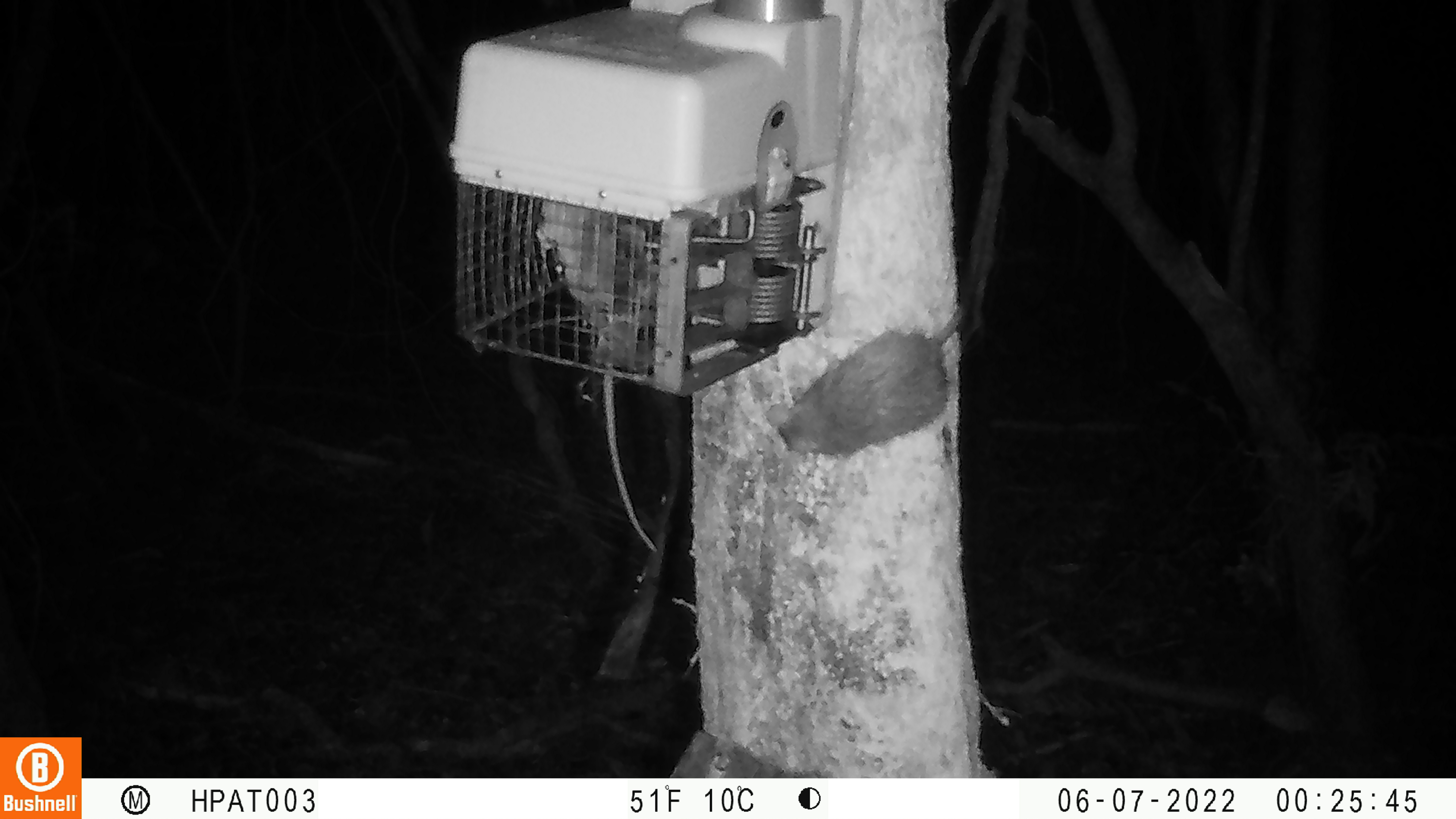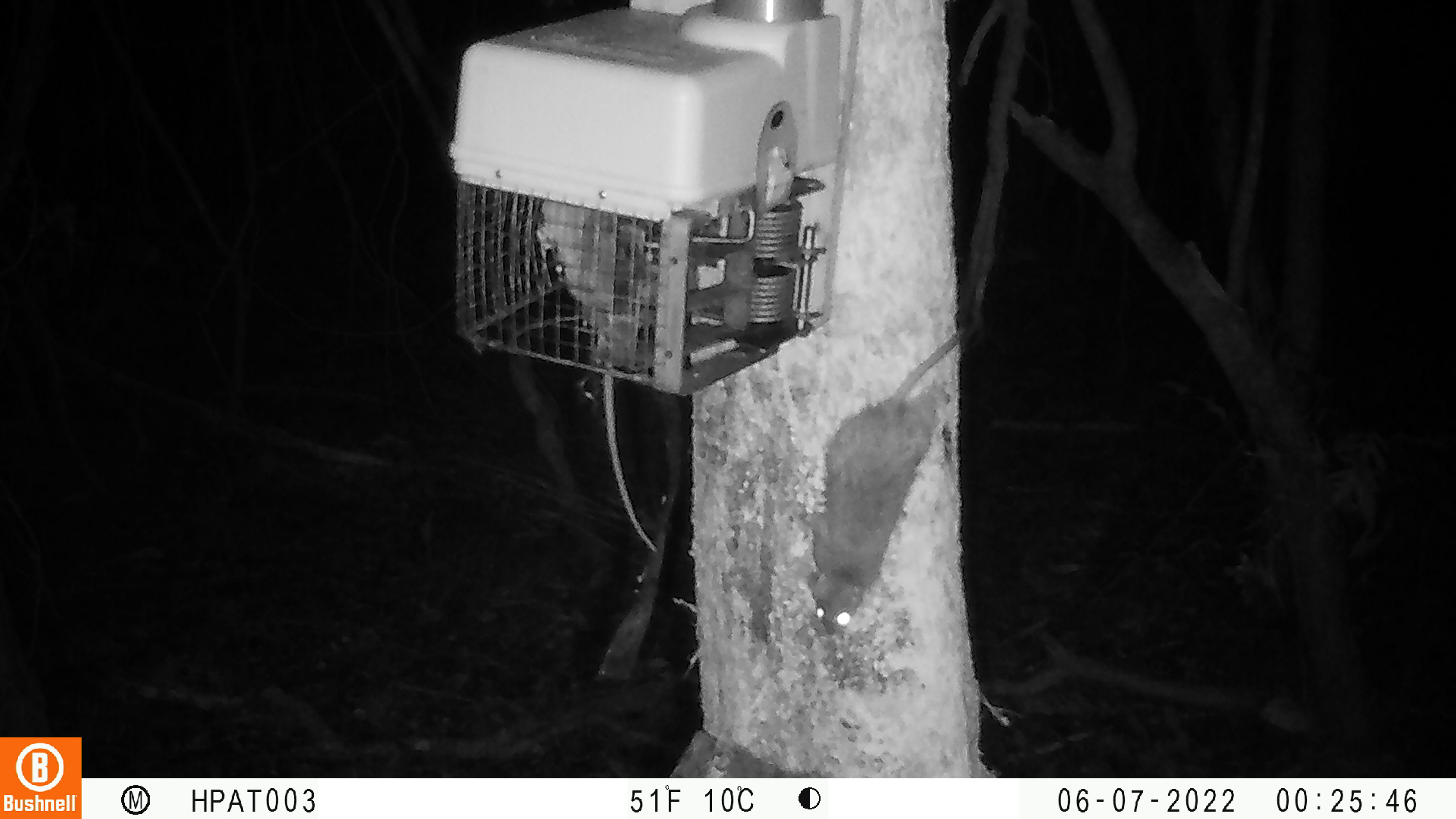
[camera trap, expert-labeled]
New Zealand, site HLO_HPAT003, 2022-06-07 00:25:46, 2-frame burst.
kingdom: Animalia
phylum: Chordata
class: Mammalia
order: Rodentia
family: Muridae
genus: Rattus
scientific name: Rattus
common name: rat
Rat (Rattus).